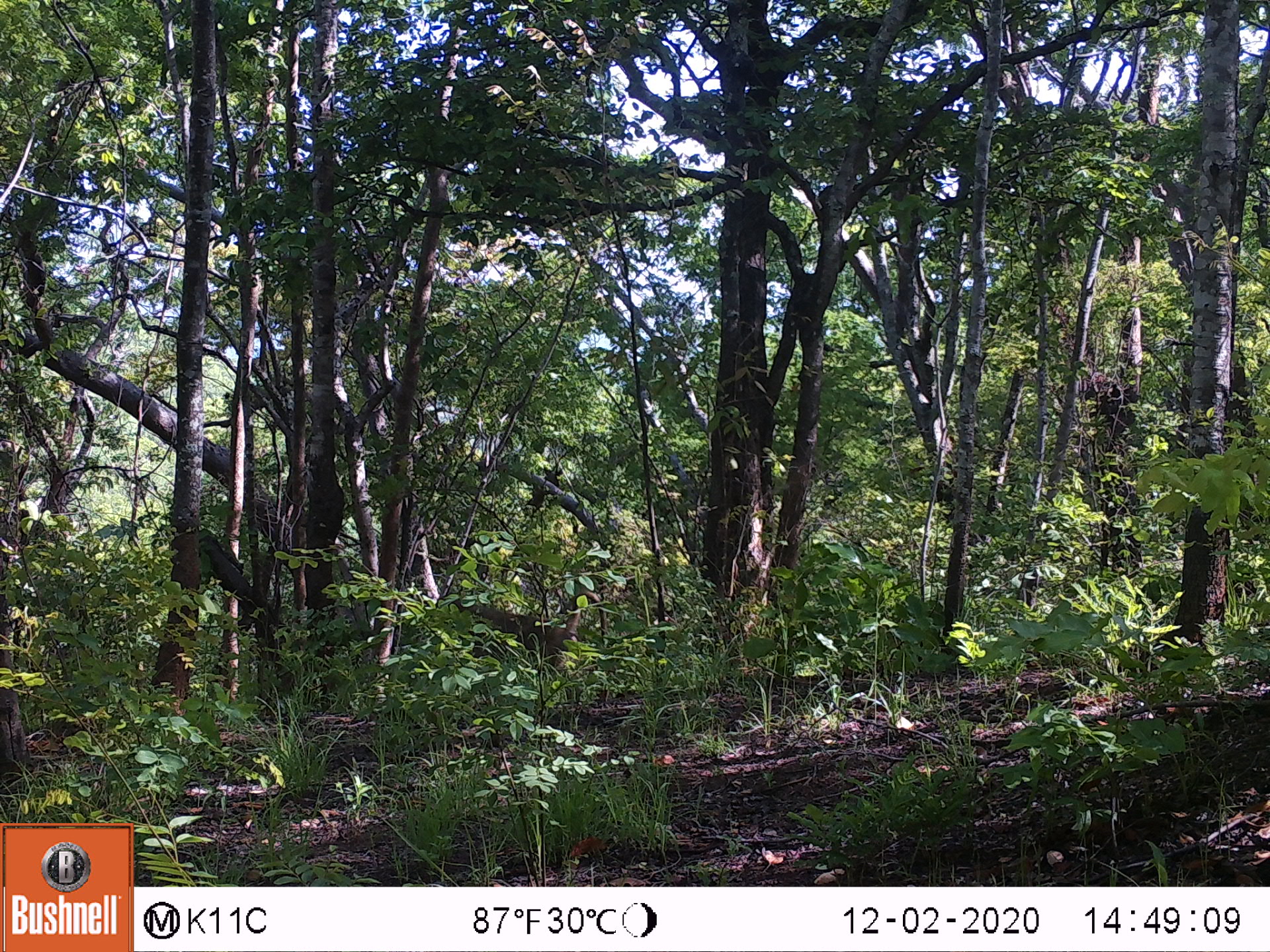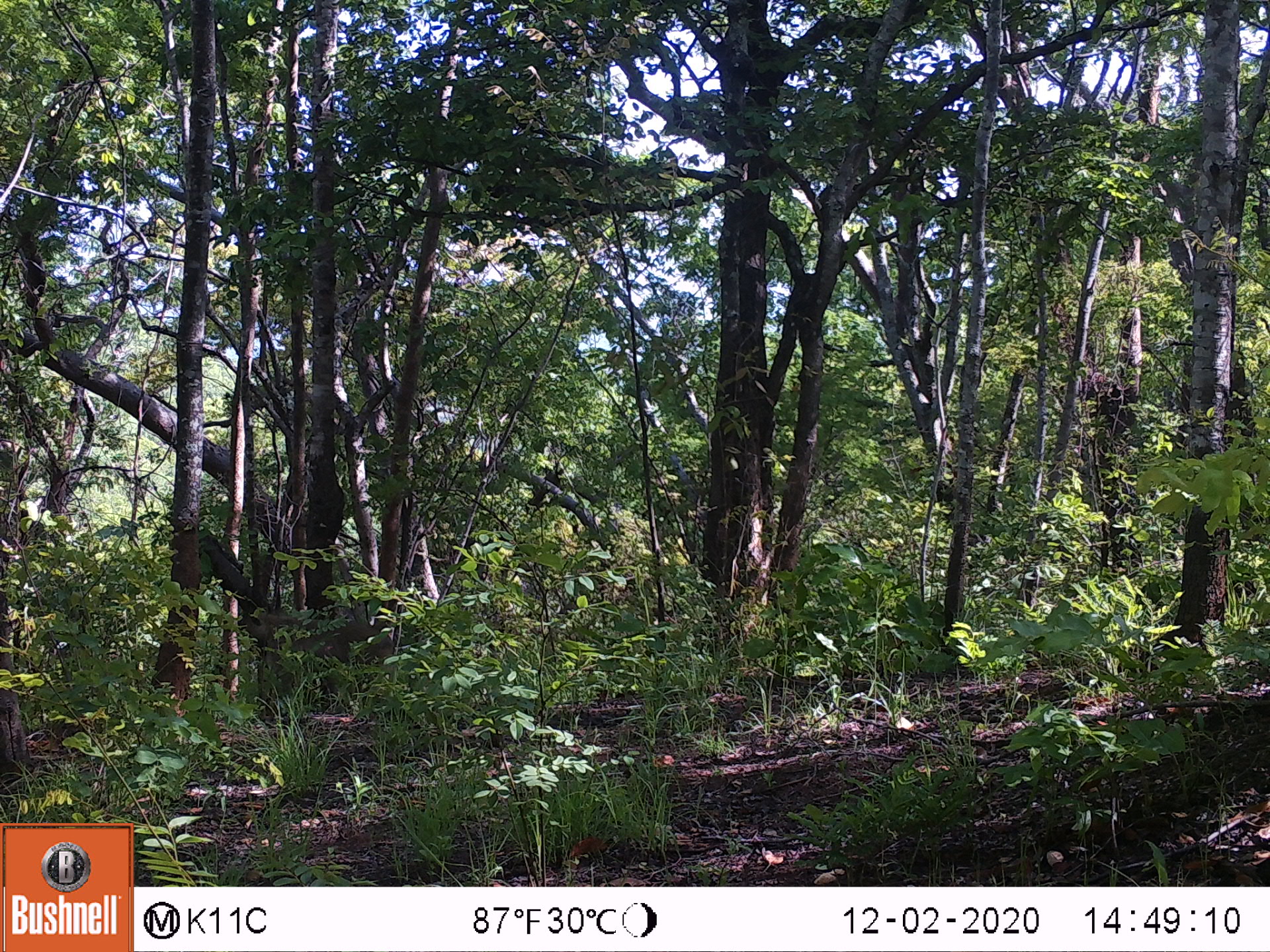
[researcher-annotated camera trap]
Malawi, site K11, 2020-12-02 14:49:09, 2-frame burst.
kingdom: Animalia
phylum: Chordata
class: Mammalia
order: Primates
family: Cercopithecidae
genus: Papio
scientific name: Papio cynocephalus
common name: yellow baboon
Yellow baboon (Papio cynocephalus), count 1.